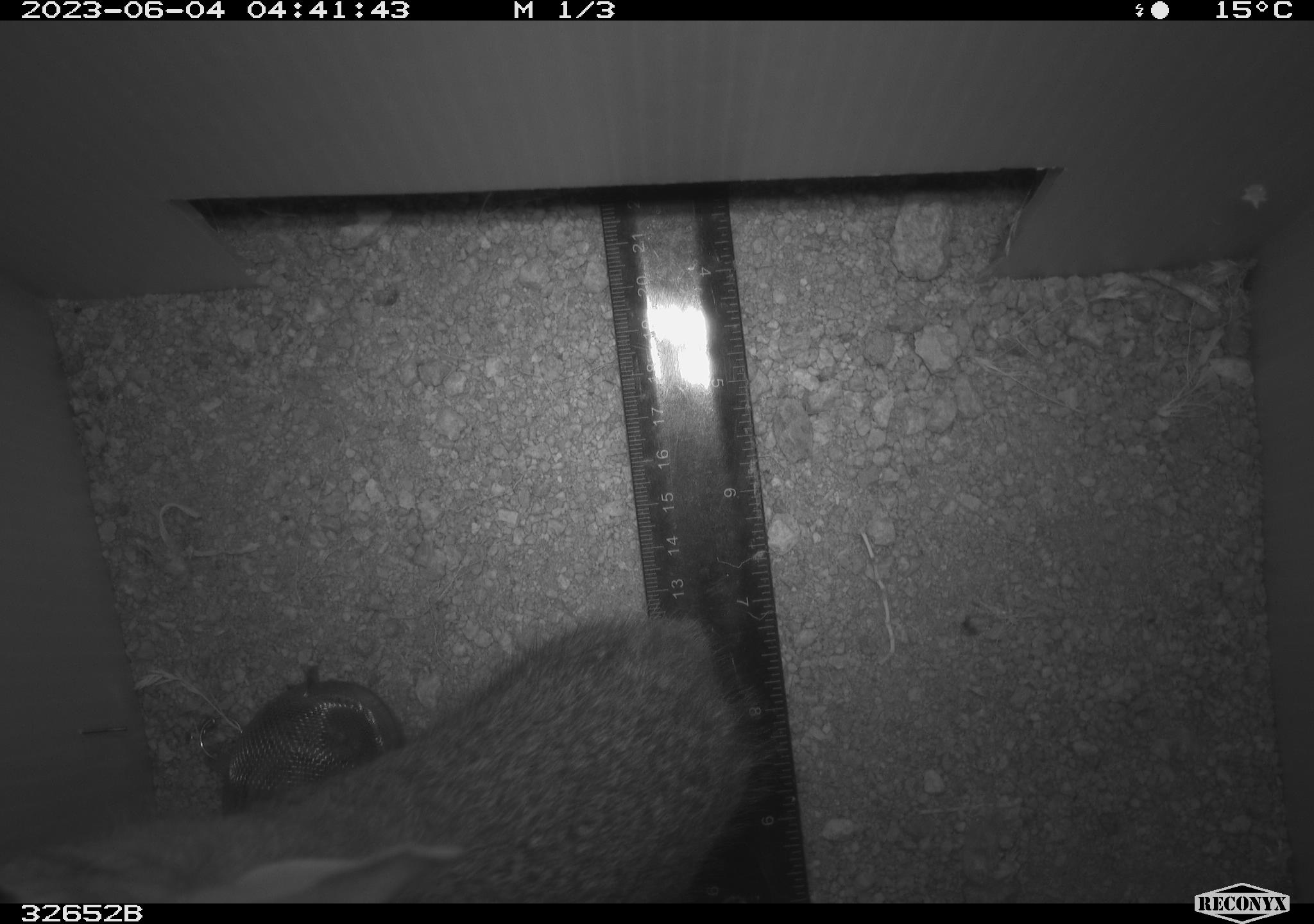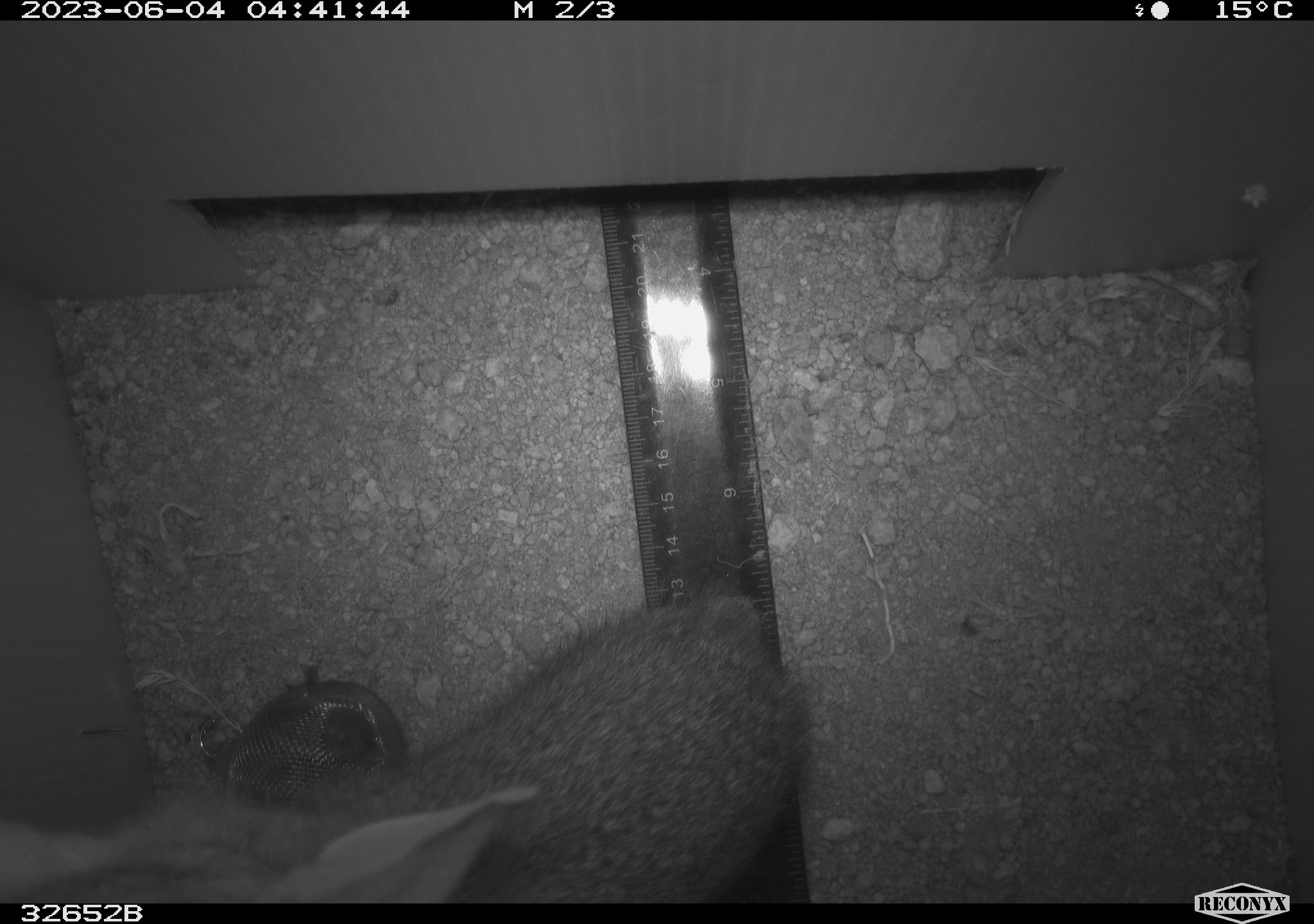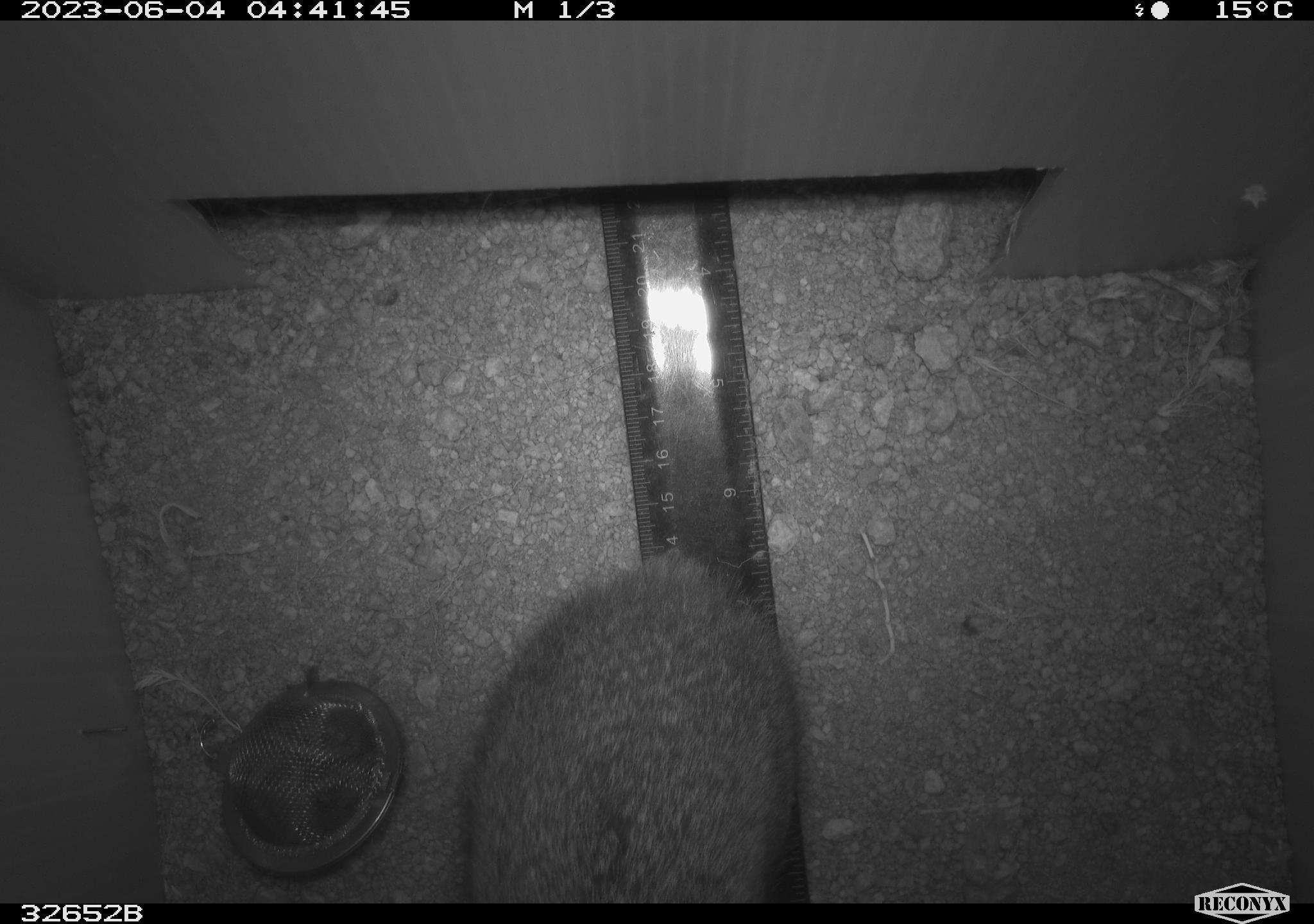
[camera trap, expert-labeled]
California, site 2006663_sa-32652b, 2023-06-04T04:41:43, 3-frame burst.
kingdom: Animalia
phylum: Chordata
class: Mammalia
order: Lagomorpha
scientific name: Lagomorpha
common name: hares, rabbits, and pikas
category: lagomorpha order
Lagomorpha order (hares, rabbits, and pikas) (Lagomorpha).